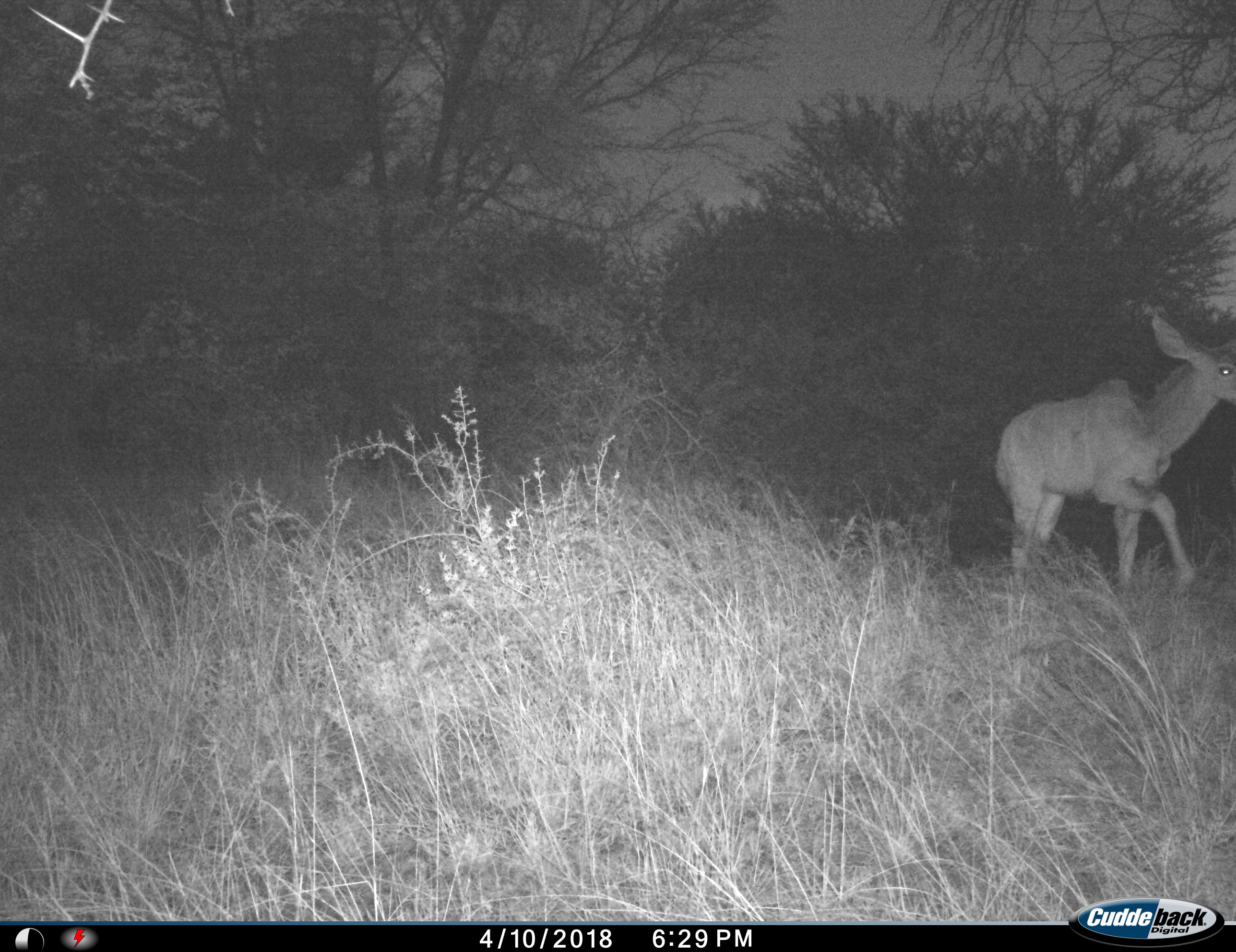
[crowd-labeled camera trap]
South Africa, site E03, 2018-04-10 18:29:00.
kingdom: Animalia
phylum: Chordata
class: Mammalia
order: Artiodactyla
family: Bovidae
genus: Tragelaphus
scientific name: Tragelaphus strepsiceros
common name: greater kudu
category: kudu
Kudu (greater kudu) (Tragelaphus strepsiceros), count 1. Behavior (volunteer vote fractions): standing 0%, resting 0%, moving 100%, interacting 0%. Young present (vote fraction): 0%. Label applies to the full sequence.